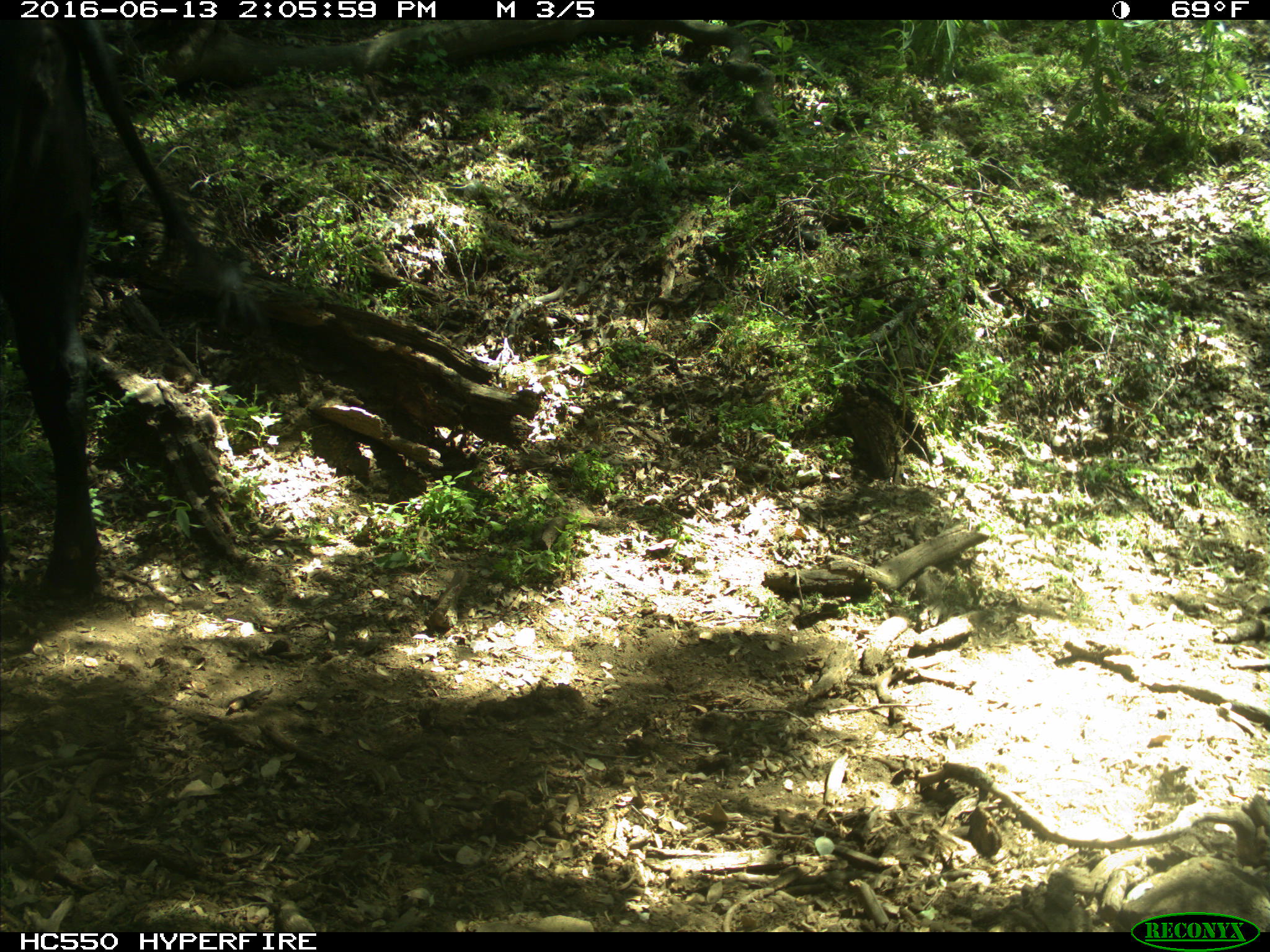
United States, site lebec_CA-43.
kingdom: Animalia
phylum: Chordata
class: Mammalia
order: Artiodactyla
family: Bovidae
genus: Bos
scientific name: Bos taurus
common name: domestic cow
Bos taurus (domestic cow).